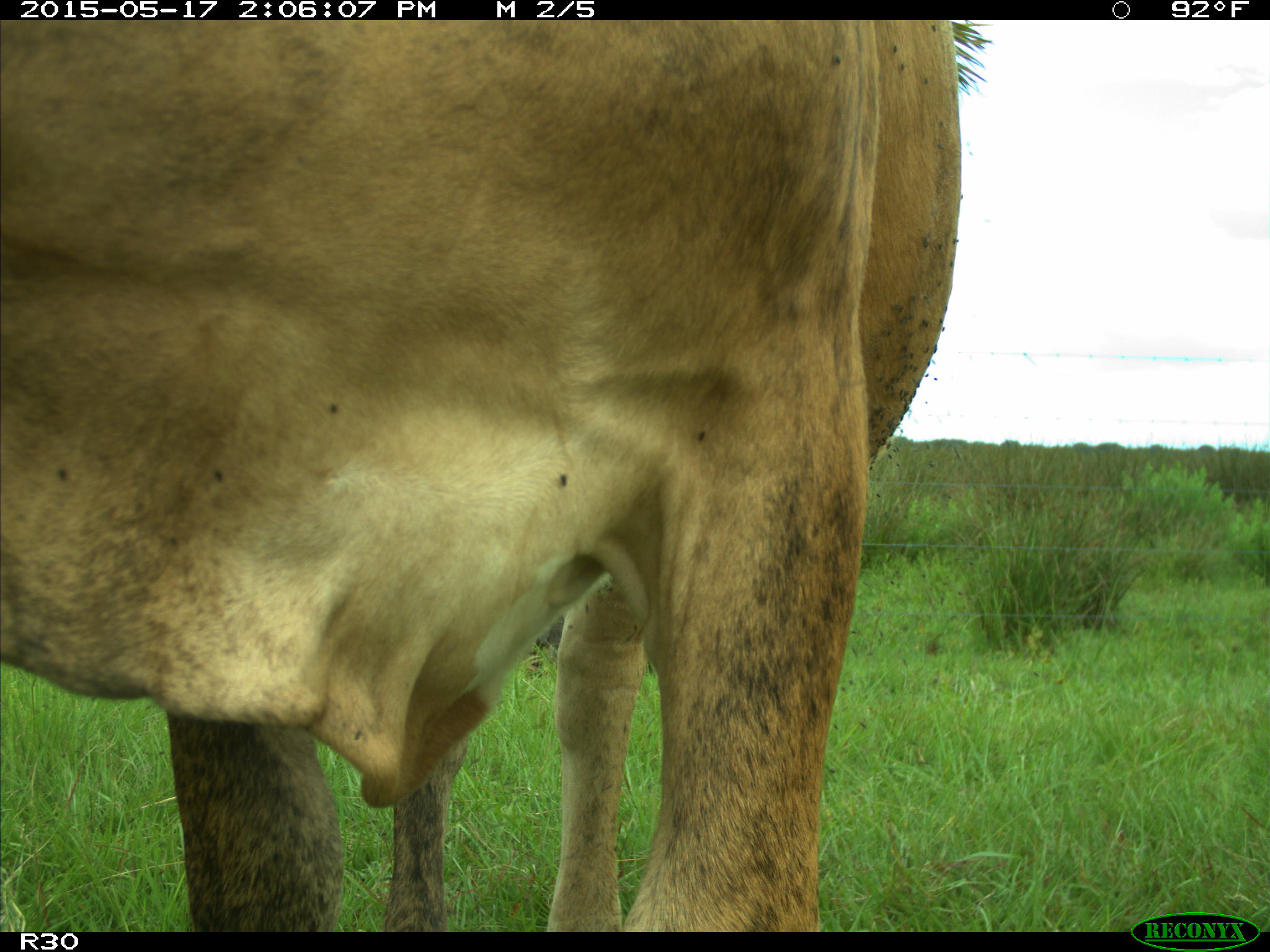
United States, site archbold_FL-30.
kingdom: Animalia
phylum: Chordata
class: Mammalia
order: Artiodactyla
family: Bovidae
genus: Bos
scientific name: Bos taurus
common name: domestic cow